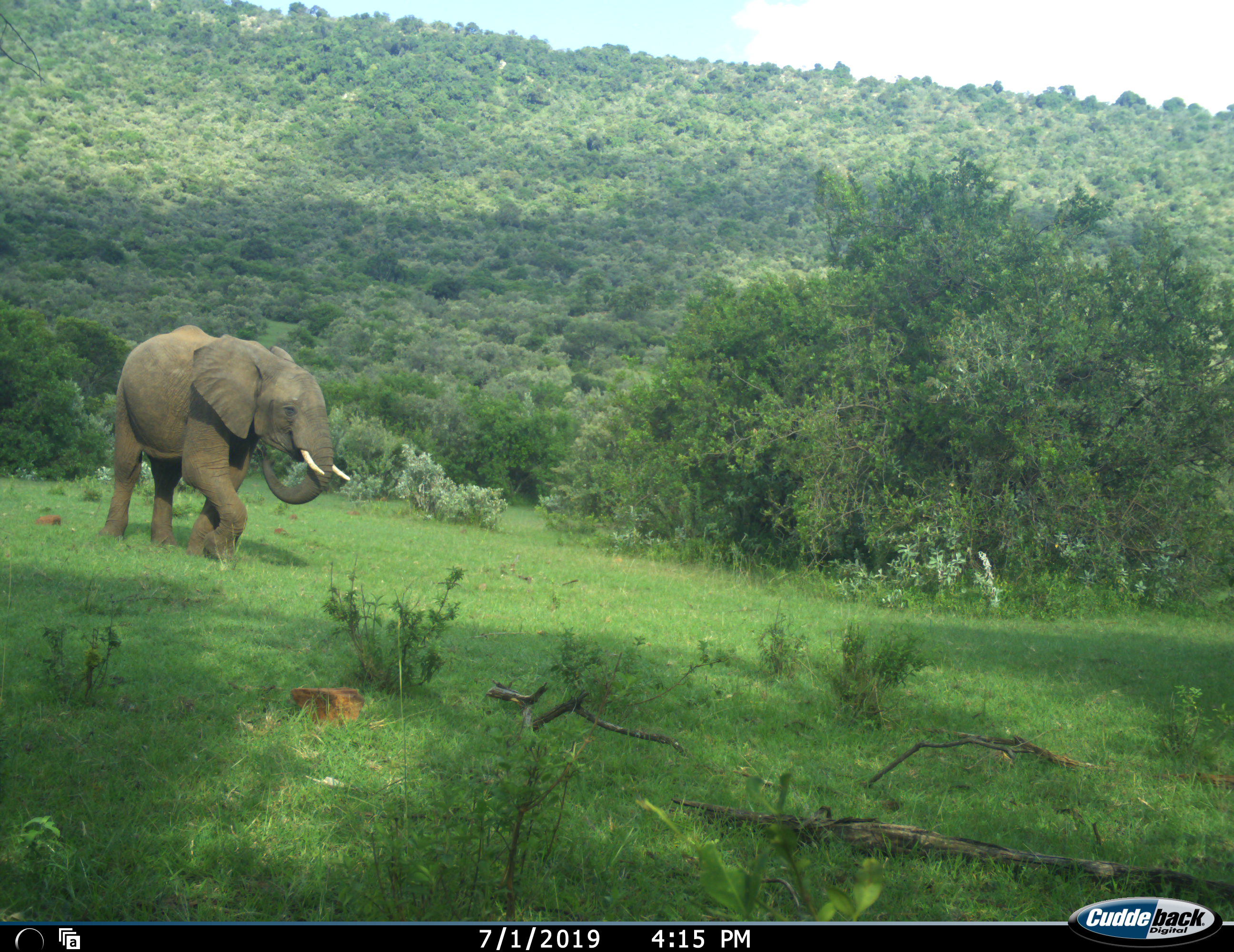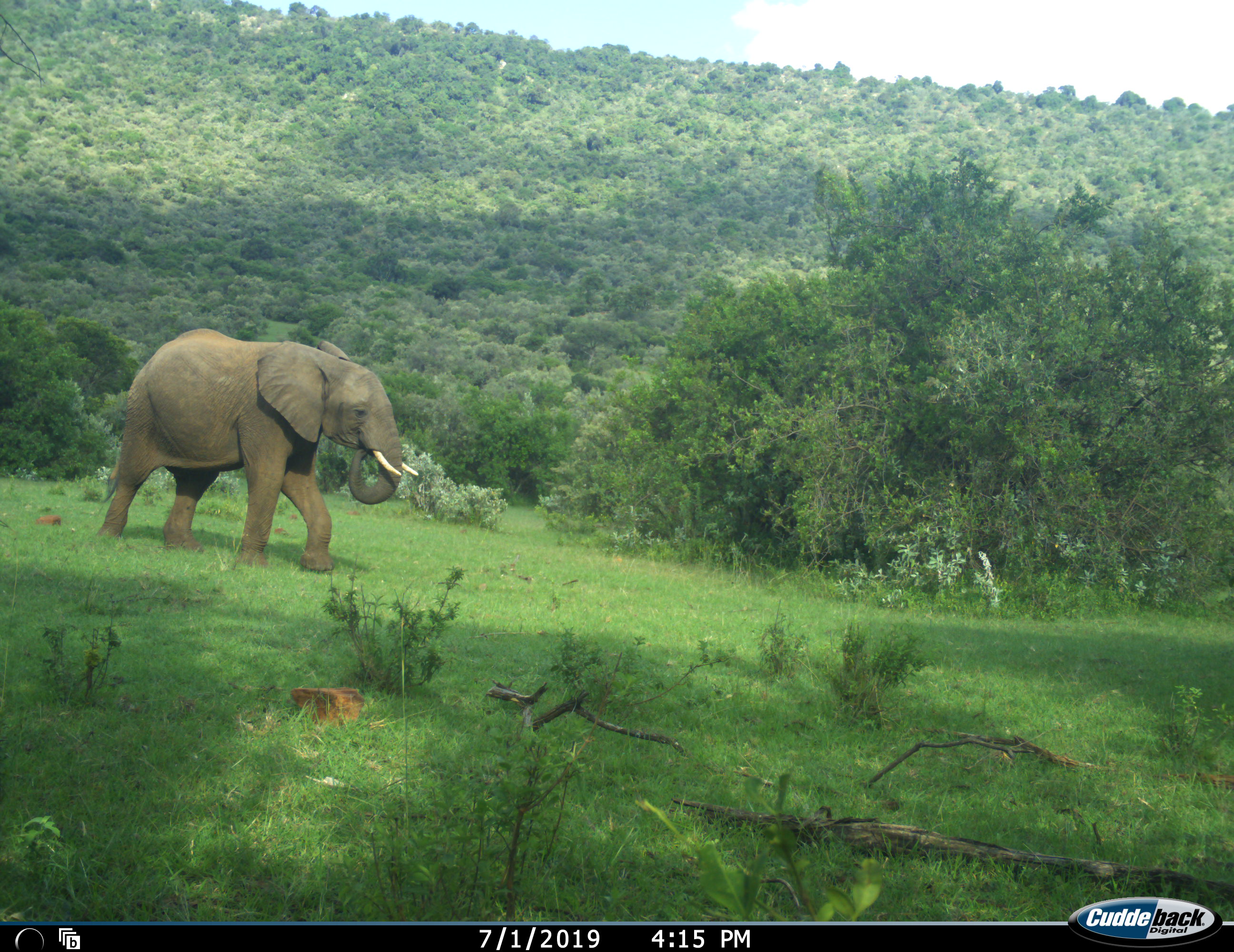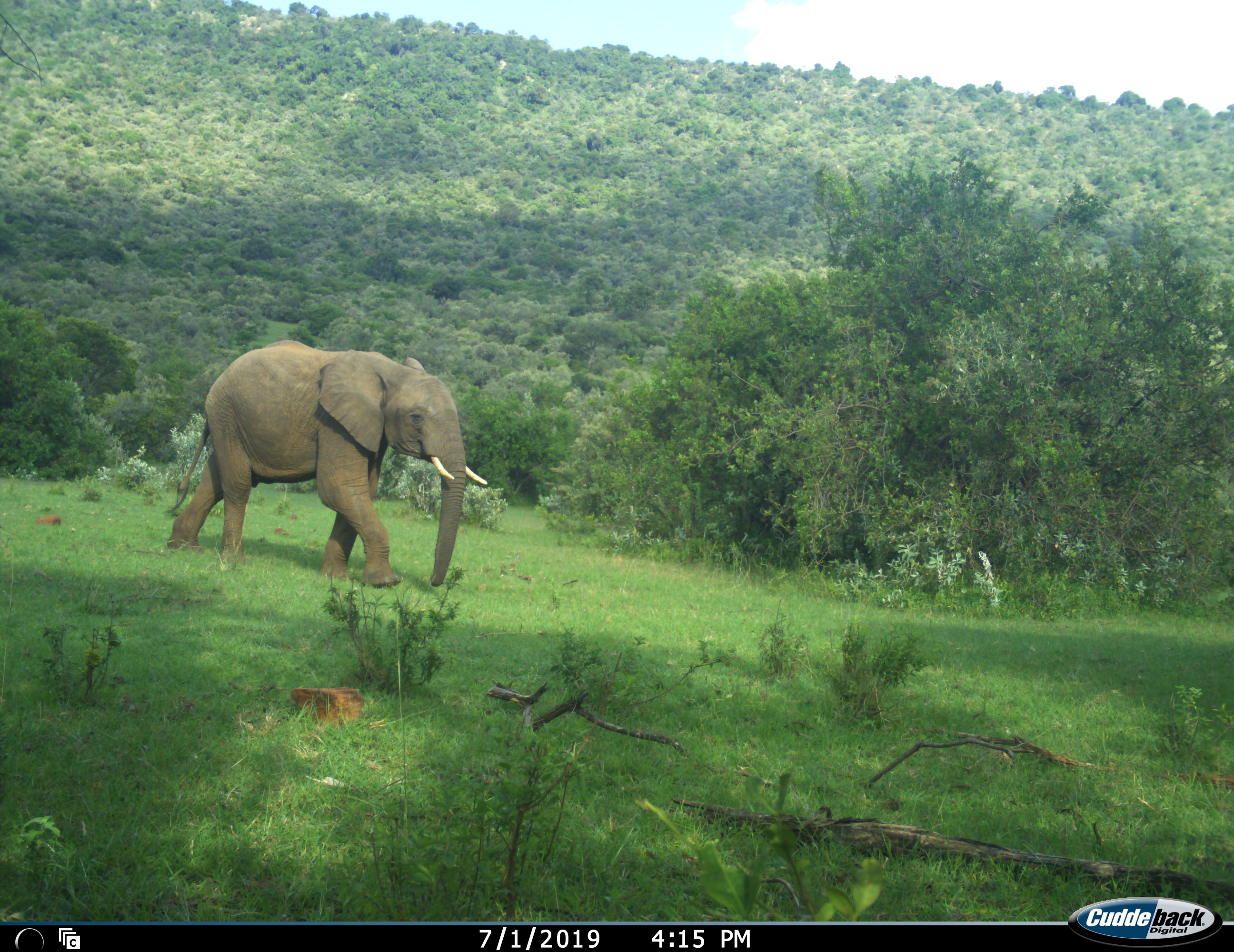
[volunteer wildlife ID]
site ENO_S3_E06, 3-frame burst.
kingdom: Animalia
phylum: Chordata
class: Mammalia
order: Proboscidea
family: Elephantidae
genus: Loxodonta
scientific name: Loxodonta africana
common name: african bush elephant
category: elephant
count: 1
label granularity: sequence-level